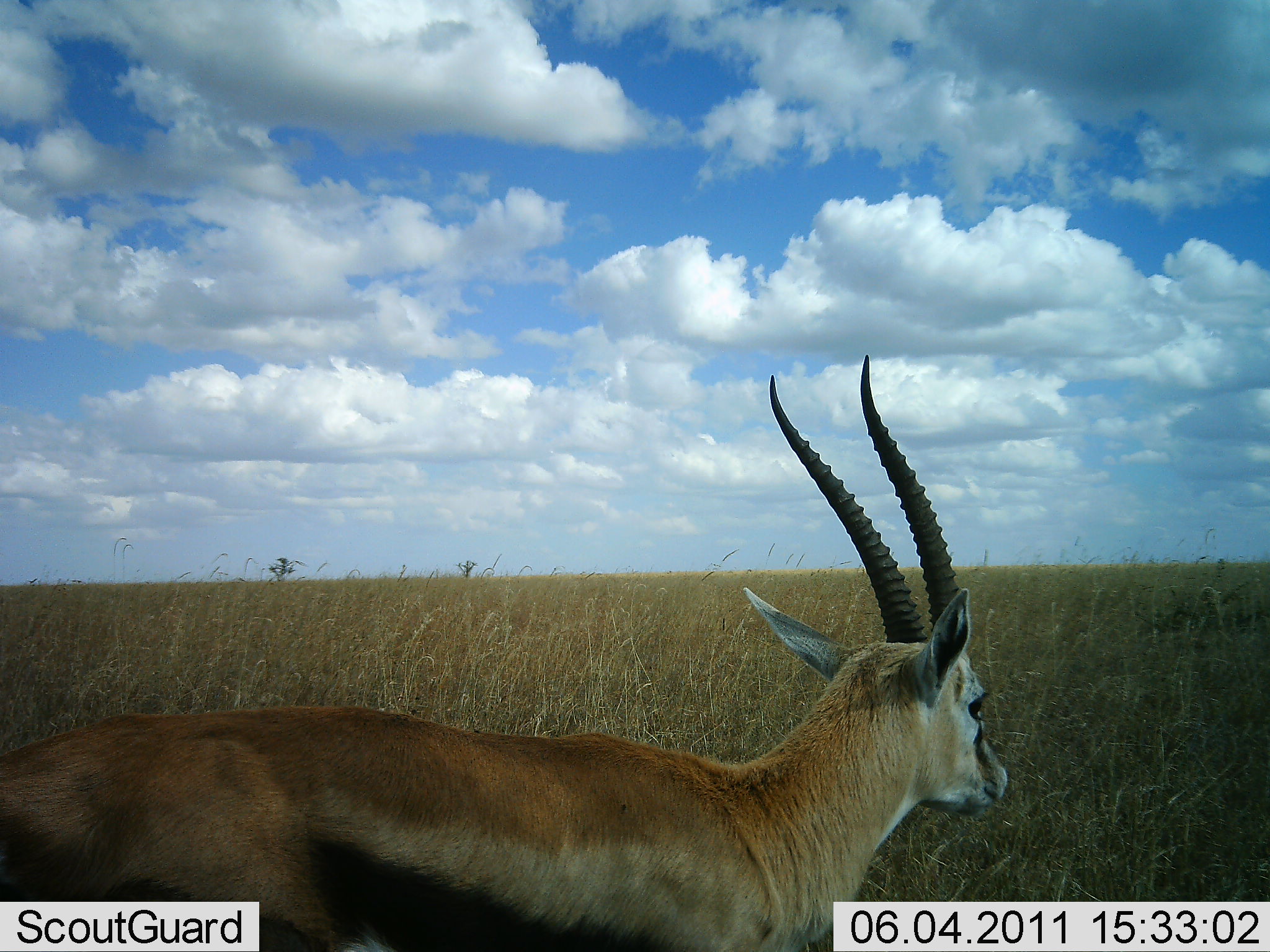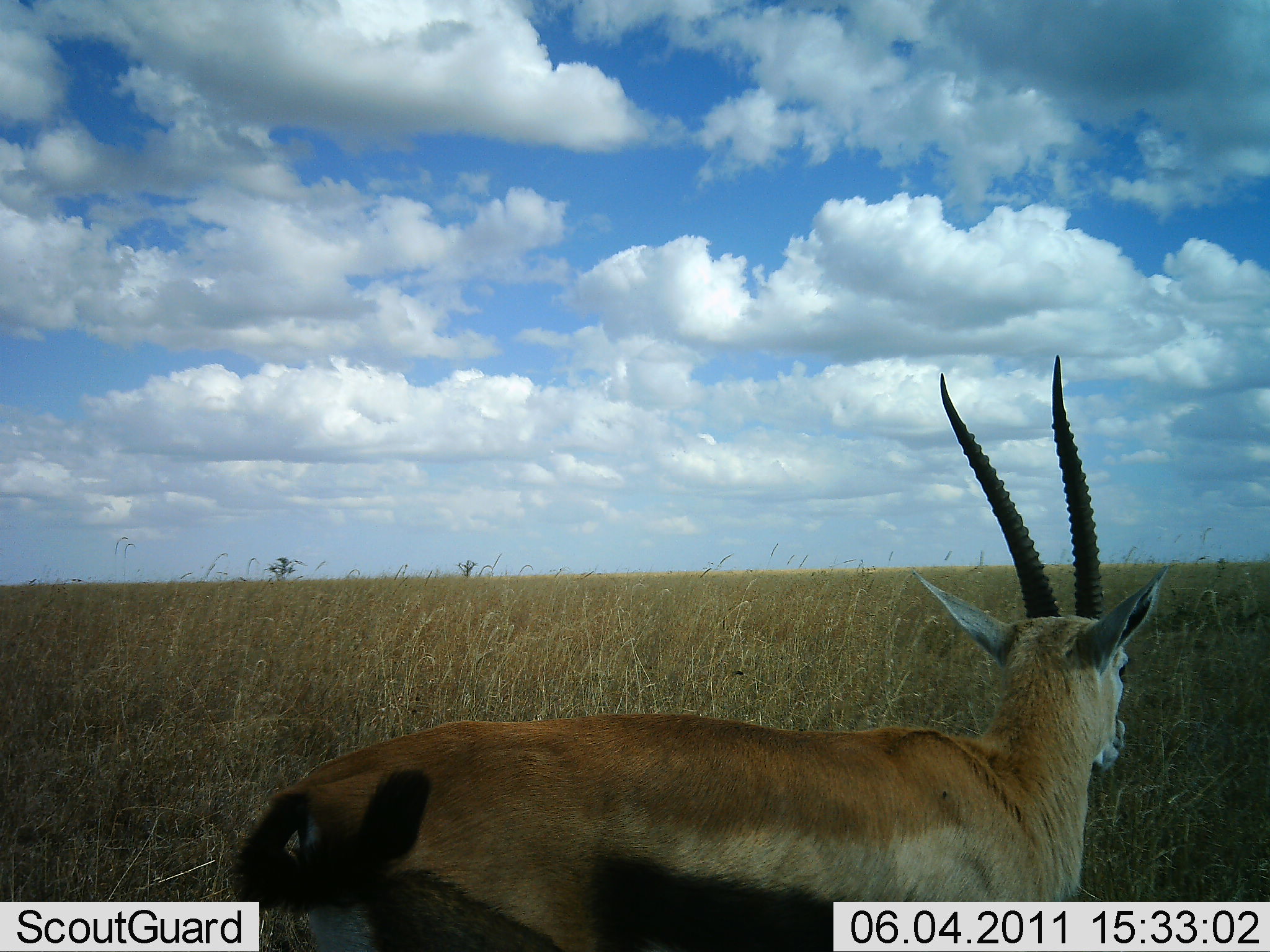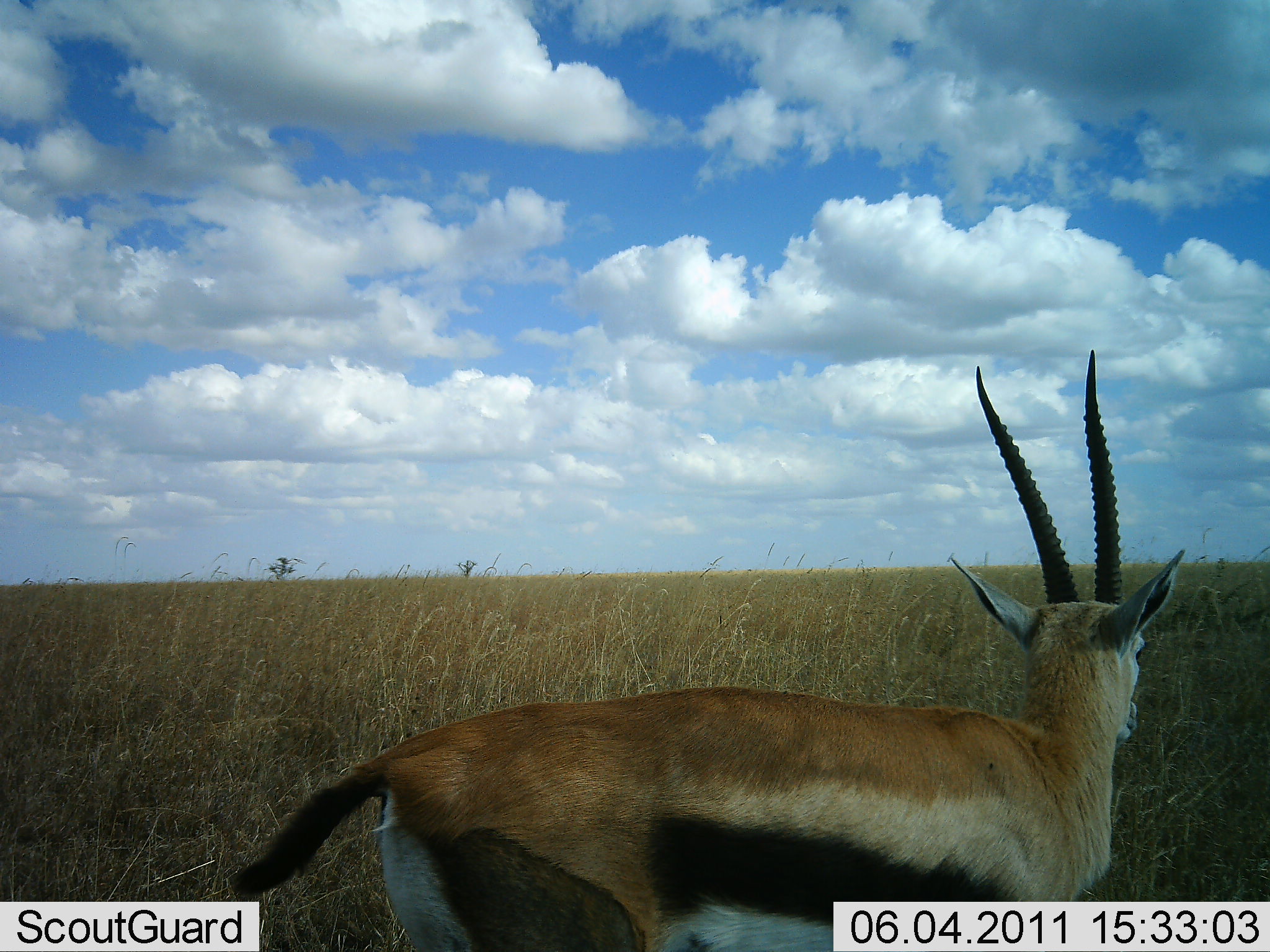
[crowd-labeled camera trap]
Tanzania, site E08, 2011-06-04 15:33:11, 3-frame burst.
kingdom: Animalia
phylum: Chordata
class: Mammalia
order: Artiodactyla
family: Bovidae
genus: Eudorcas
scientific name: Eudorcas thomsonii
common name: thomson's gazelle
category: gazellethomsons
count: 1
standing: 33%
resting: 0%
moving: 75%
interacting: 0%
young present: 0%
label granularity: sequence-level